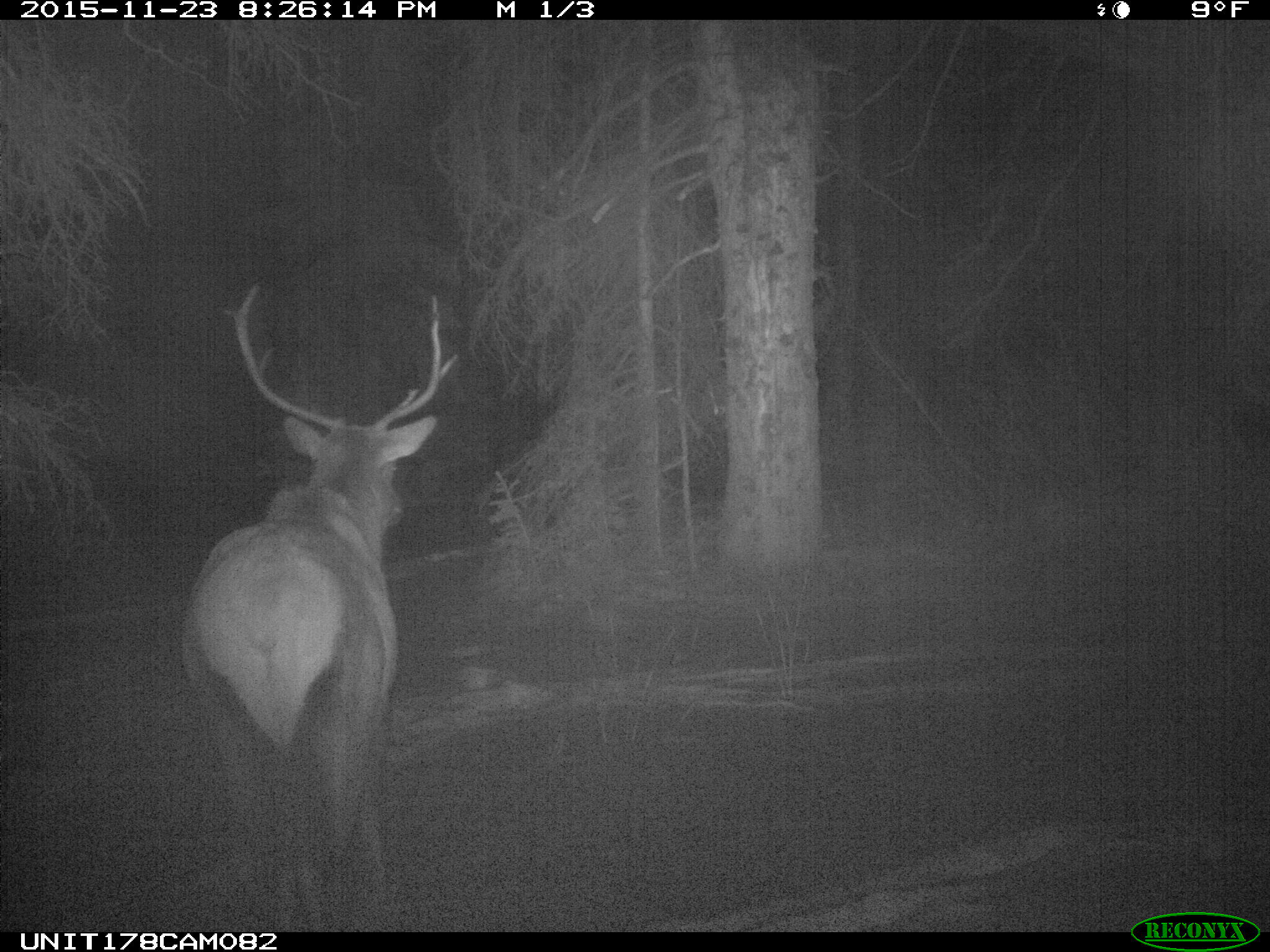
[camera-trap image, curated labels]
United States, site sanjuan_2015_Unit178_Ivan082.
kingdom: Animalia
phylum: Chordata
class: Mammalia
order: Artiodactyla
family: Cervidae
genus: Cervus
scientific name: Cervus elaphus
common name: red deer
Cervus elaphus (red deer).